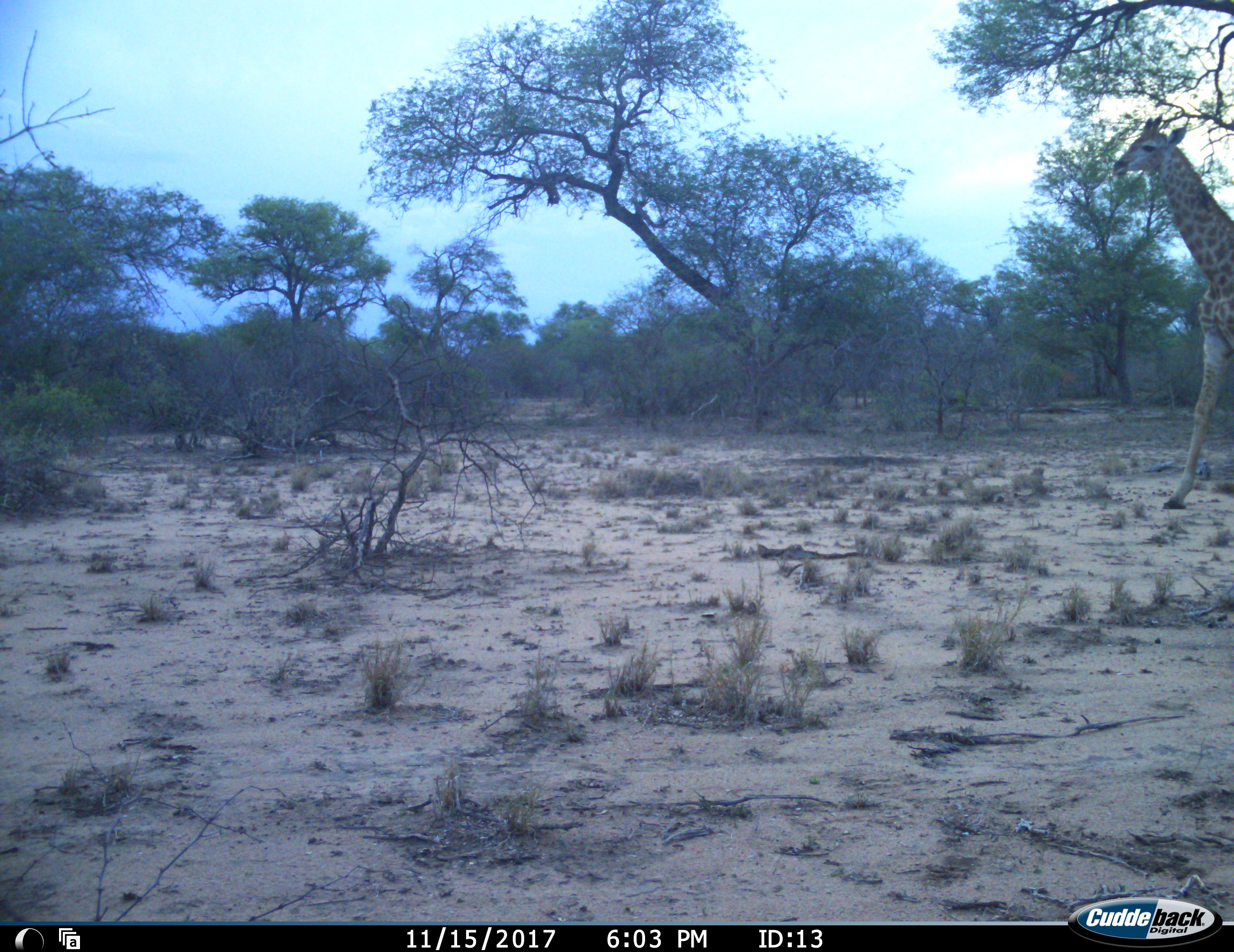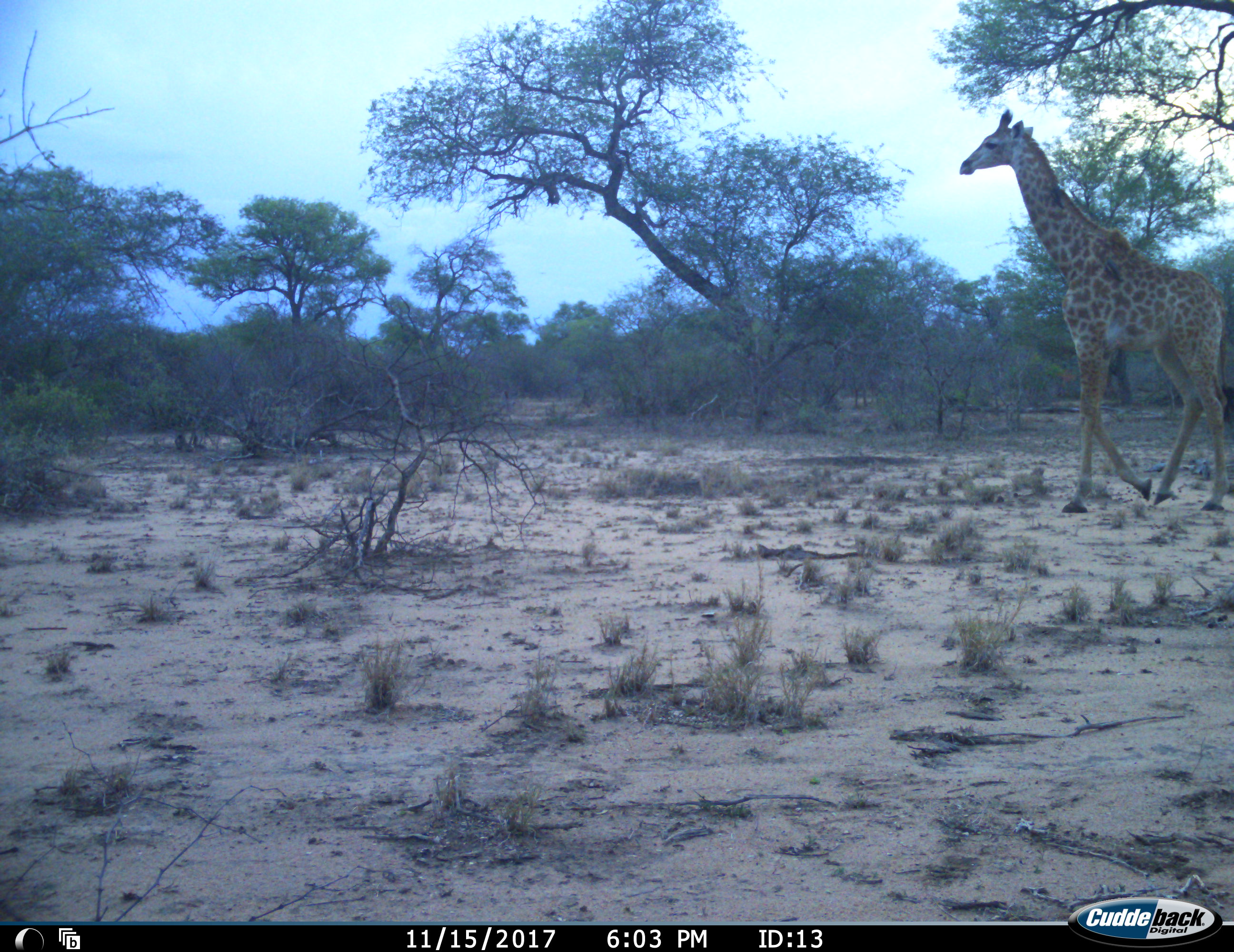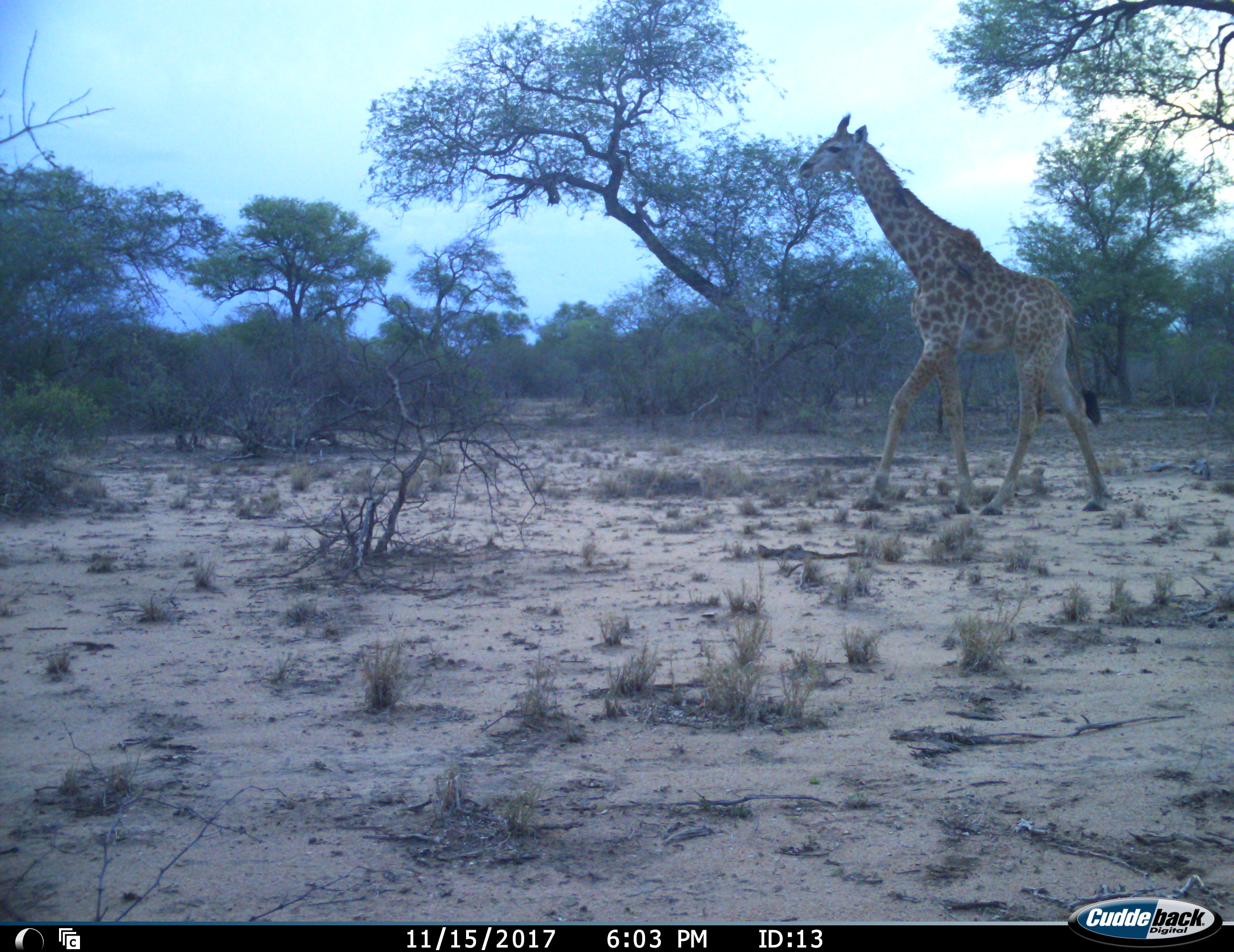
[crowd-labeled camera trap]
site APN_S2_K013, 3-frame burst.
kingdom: Animalia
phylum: Chordata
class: Mammalia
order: Artiodactyla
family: Giraffidae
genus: Giraffa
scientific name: Giraffa camelopardalis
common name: giraffe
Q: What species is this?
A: Giraffe (Giraffa camelopardalis).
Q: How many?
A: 1.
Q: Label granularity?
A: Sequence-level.